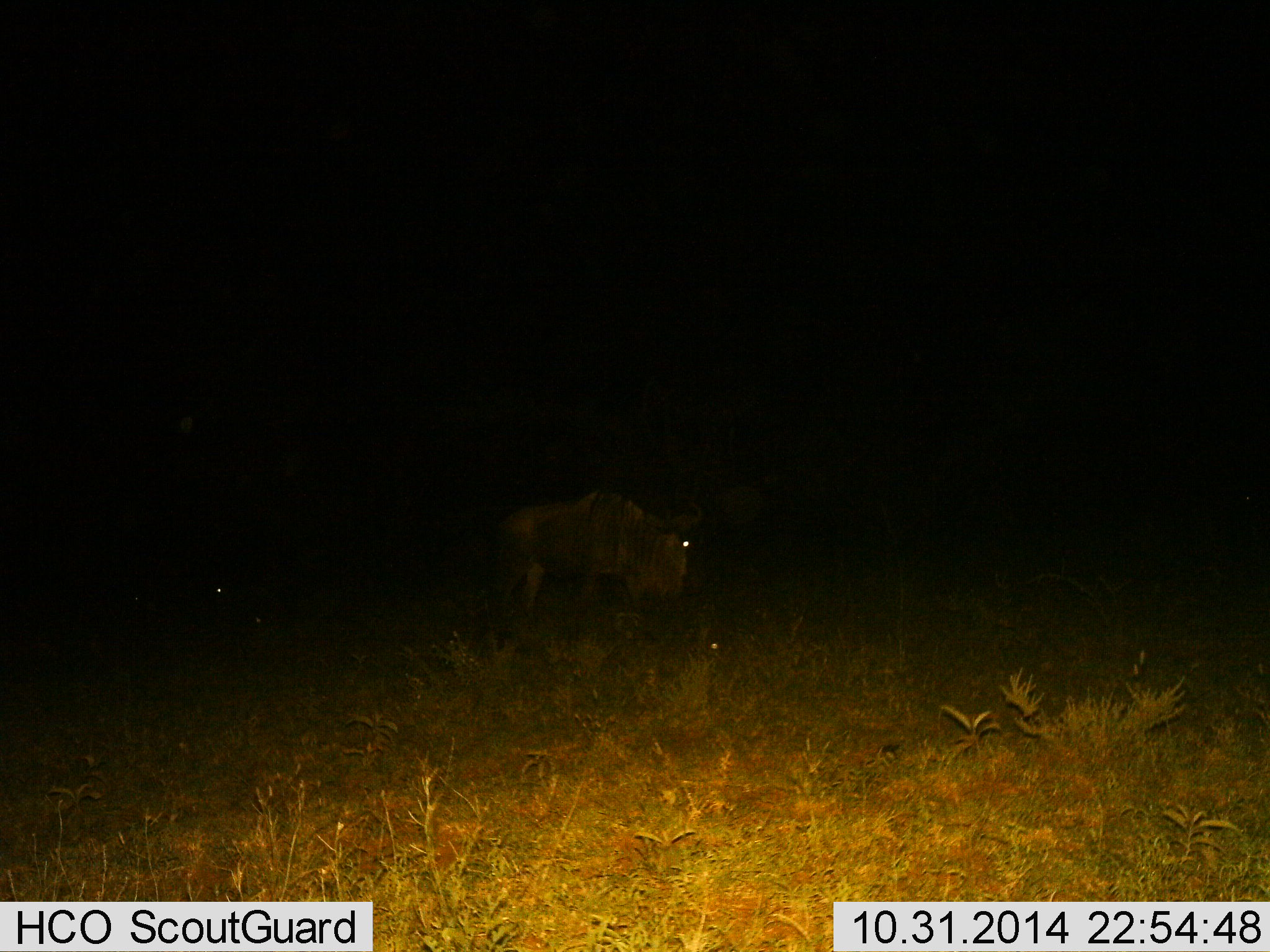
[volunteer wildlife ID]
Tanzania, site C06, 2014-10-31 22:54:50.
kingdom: Animalia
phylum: Chordata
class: Mammalia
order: Artiodactyla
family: Bovidae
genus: Connochaetes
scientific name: Connochaetes taurinus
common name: blue wildebeest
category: wildebeest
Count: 2.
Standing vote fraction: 70%.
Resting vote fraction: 0%.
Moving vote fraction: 20%.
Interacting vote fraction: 0%.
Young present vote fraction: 0%.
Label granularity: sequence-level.